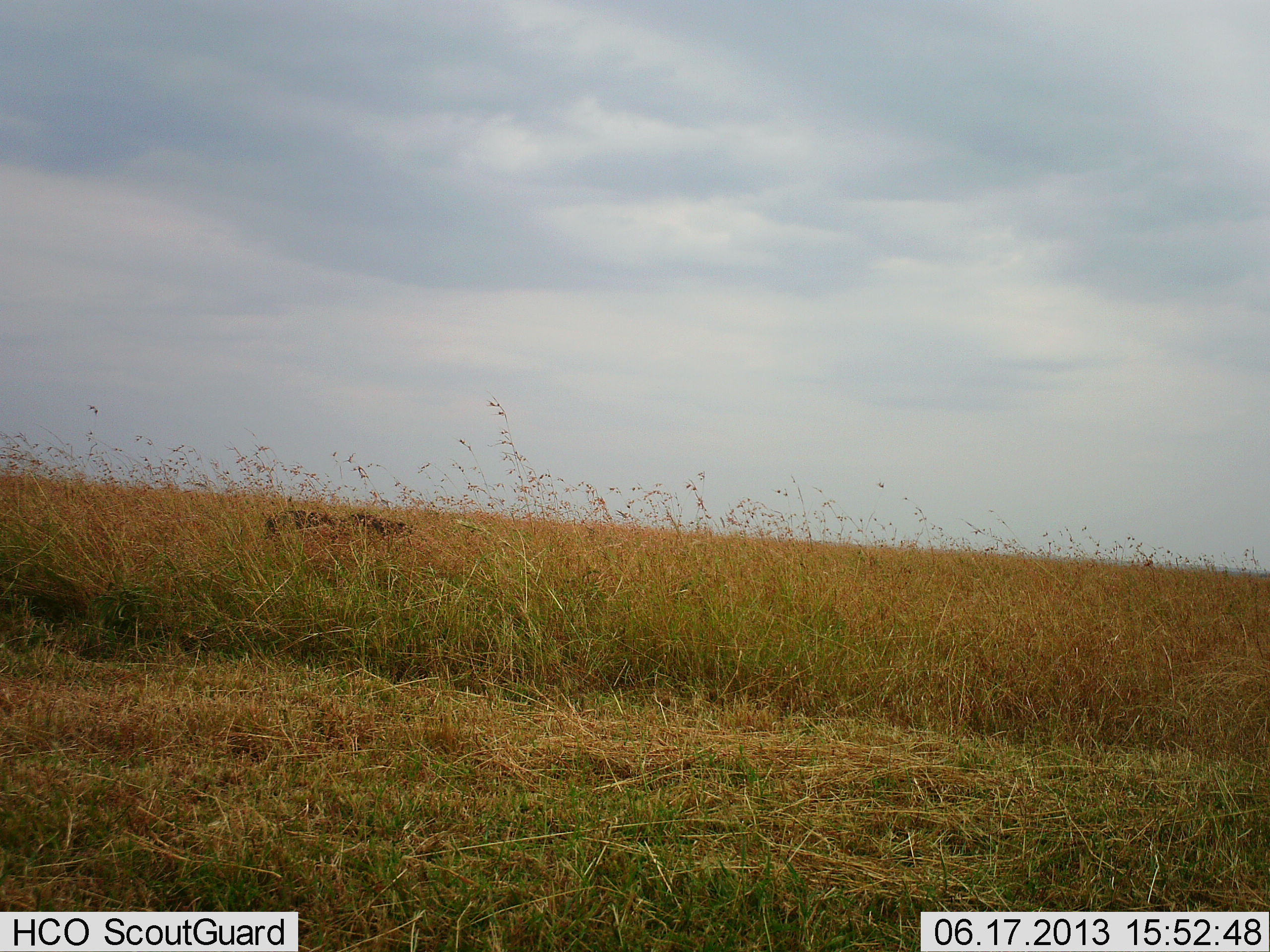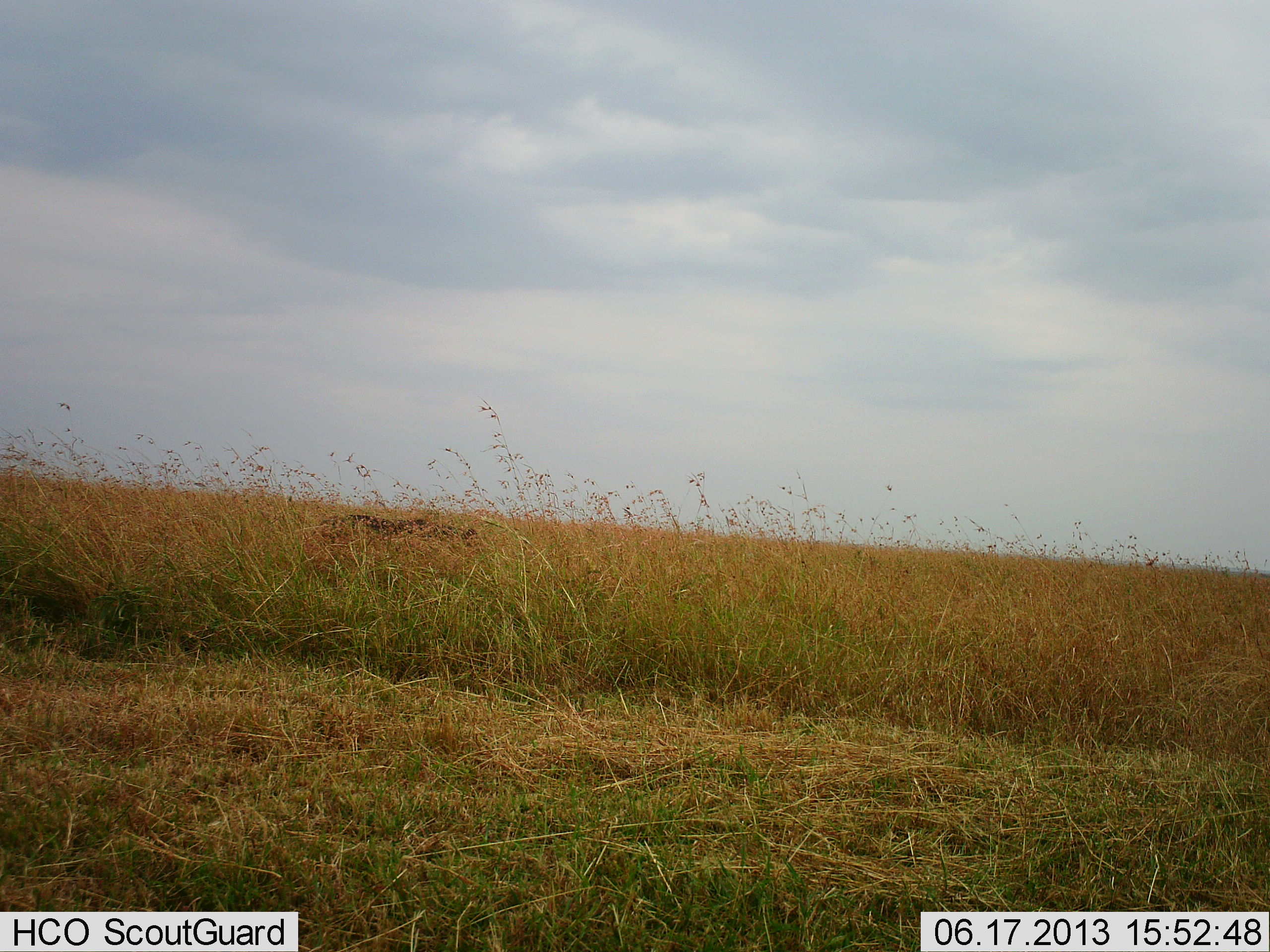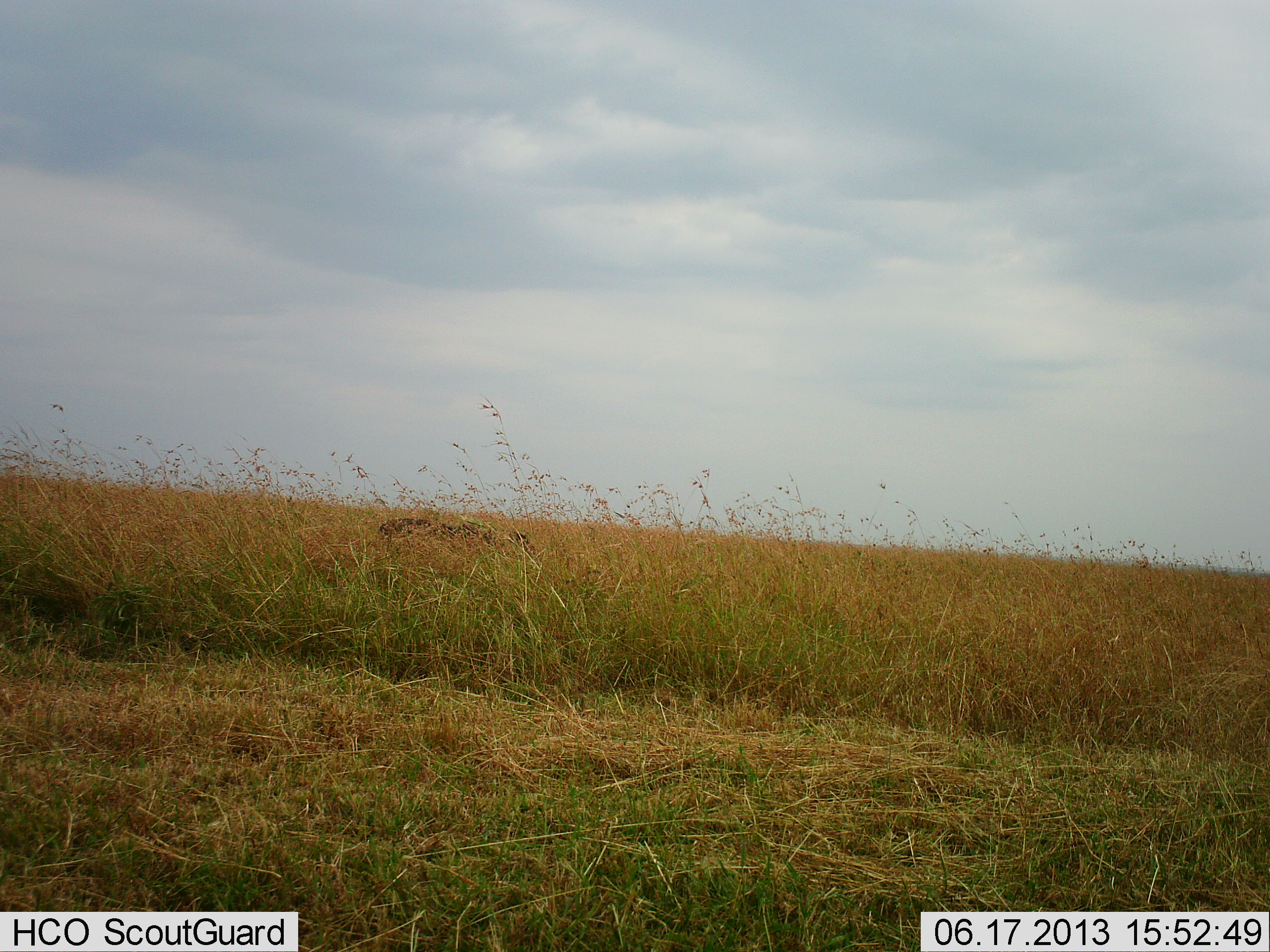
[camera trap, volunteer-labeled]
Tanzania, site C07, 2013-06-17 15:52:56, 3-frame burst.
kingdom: Animalia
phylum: Chordata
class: Mammalia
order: Artiodactyla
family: Suidae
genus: Phacochoerus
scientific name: Phacochoerus africanus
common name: warthog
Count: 1.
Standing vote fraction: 0%.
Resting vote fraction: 0%.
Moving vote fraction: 100%.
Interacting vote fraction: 0%.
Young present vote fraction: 0%.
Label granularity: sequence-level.